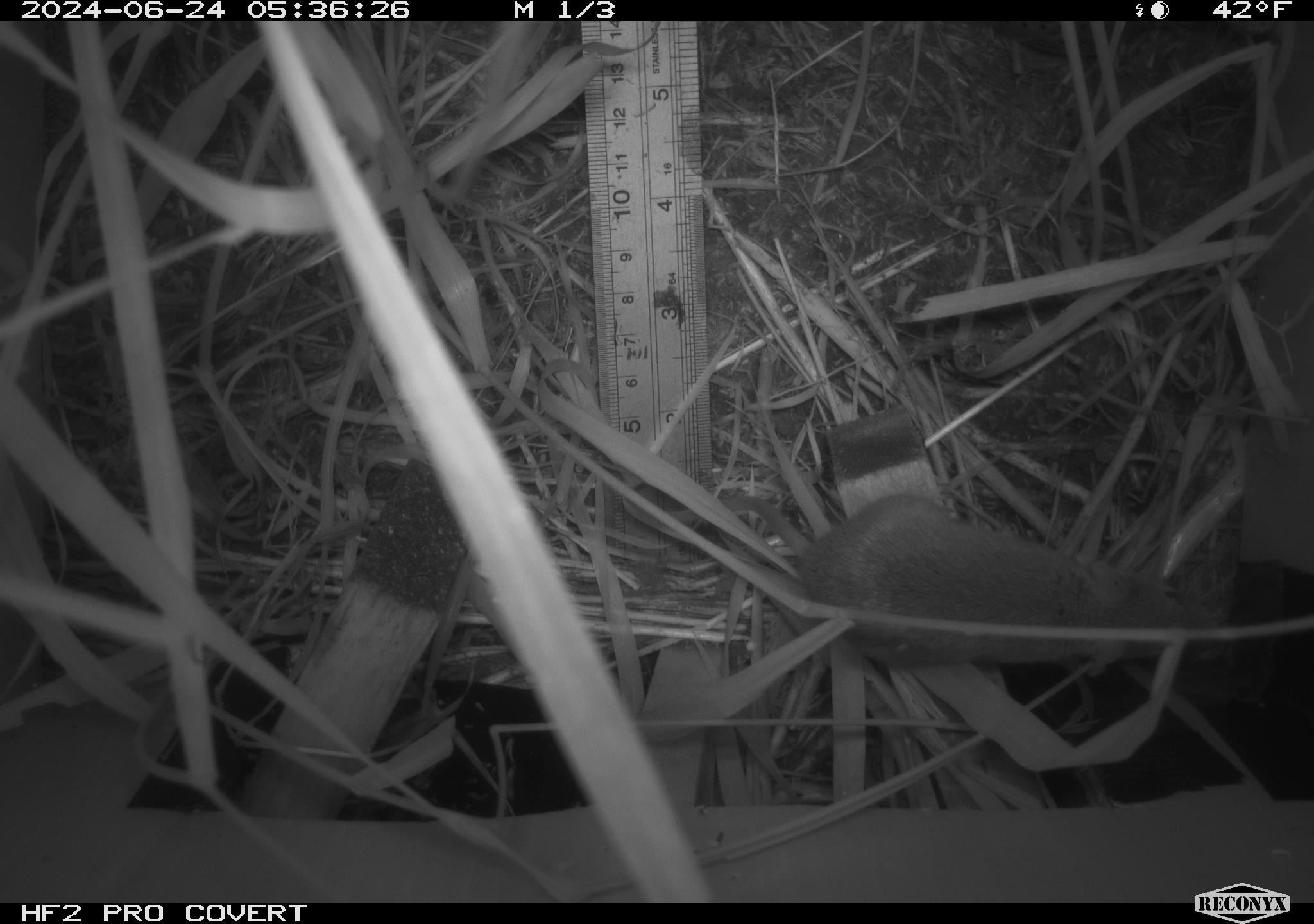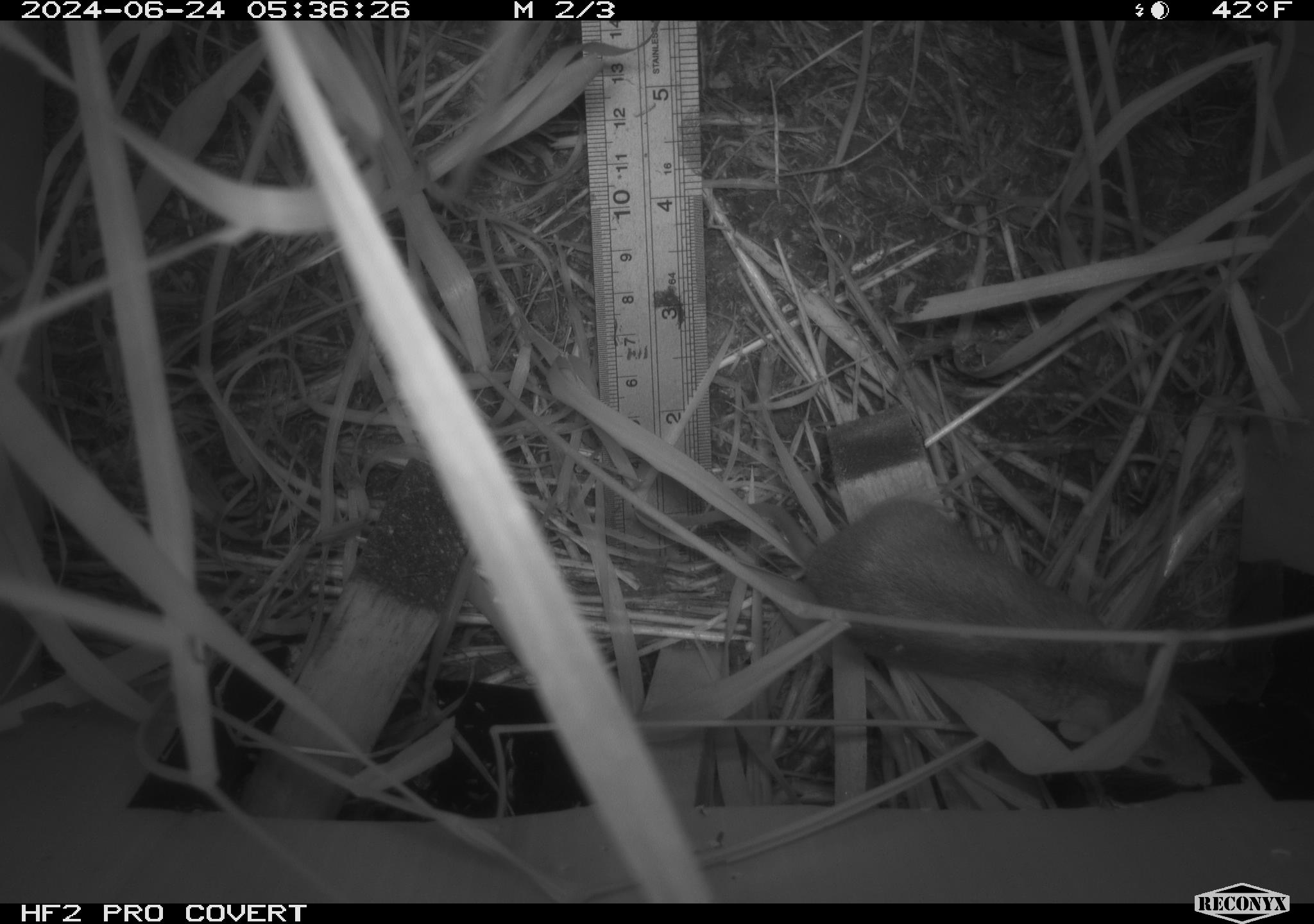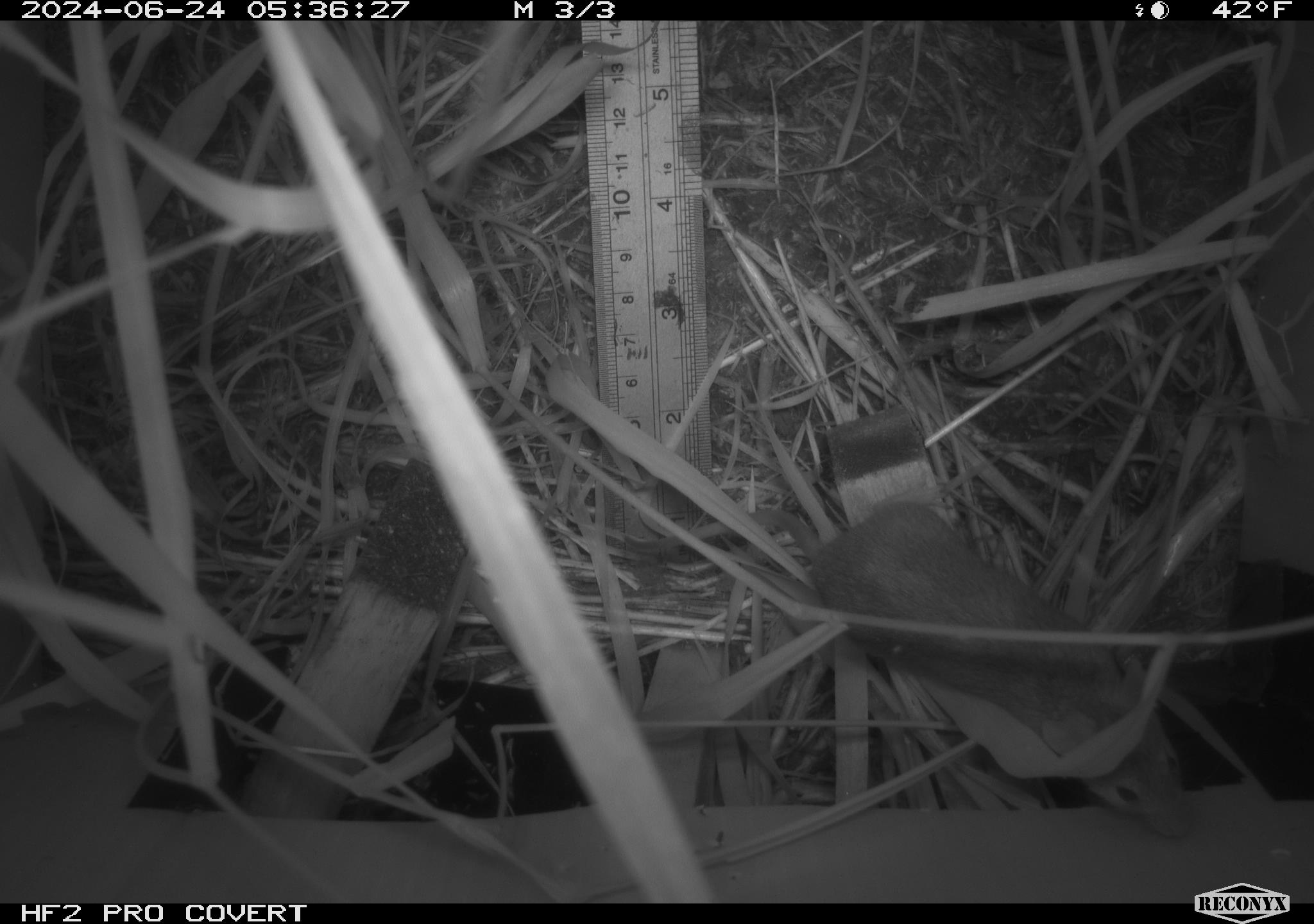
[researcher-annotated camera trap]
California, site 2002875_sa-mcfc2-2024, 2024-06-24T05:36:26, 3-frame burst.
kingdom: Animalia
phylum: Chordata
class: Mammalia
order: Rodentia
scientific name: Rodentia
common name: rodent